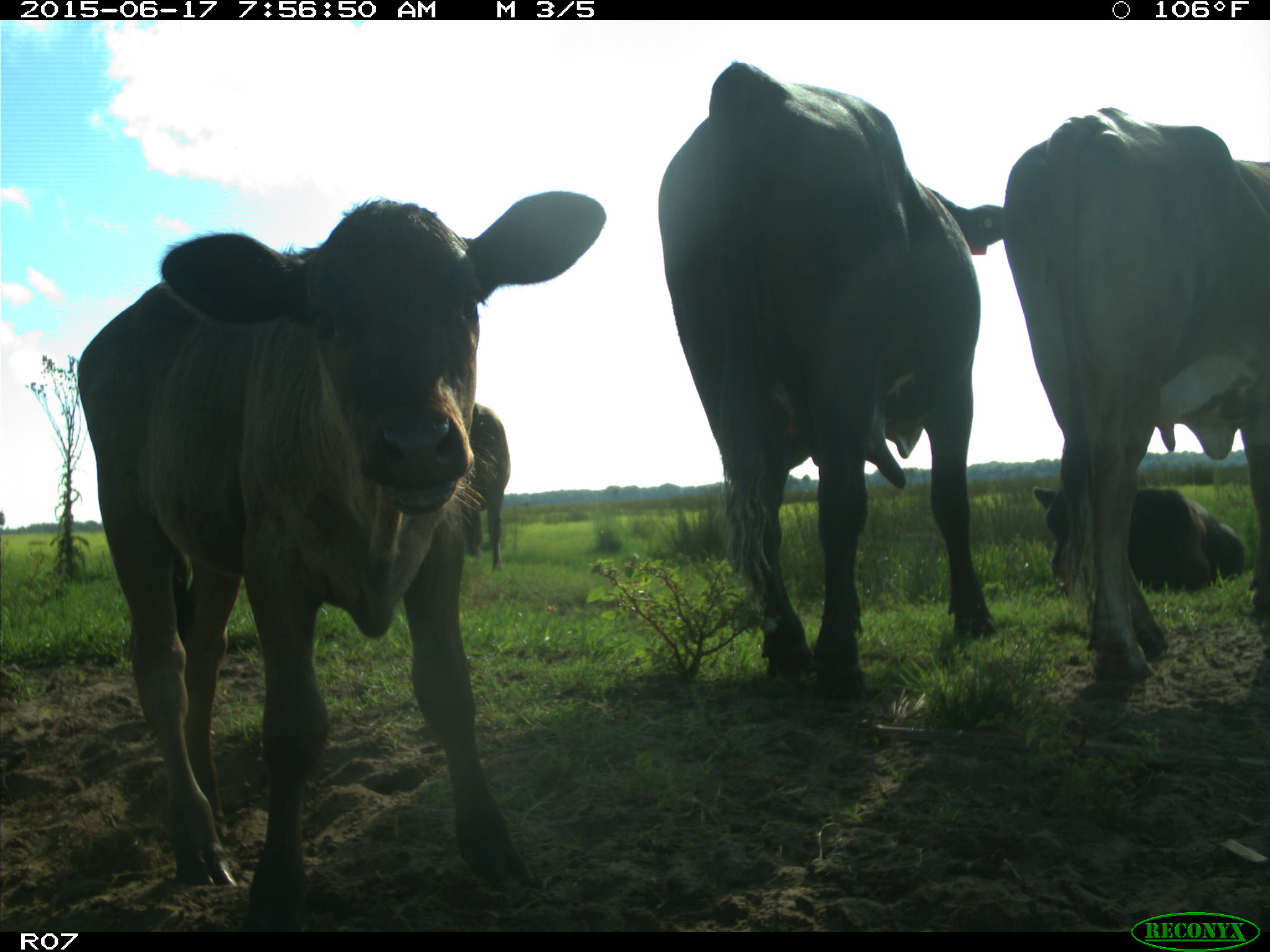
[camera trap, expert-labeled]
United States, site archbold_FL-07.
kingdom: Animalia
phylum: Chordata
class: Mammalia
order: Artiodactyla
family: Bovidae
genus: Bos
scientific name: Bos taurus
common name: domestic cow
Bos taurus (domestic cow).